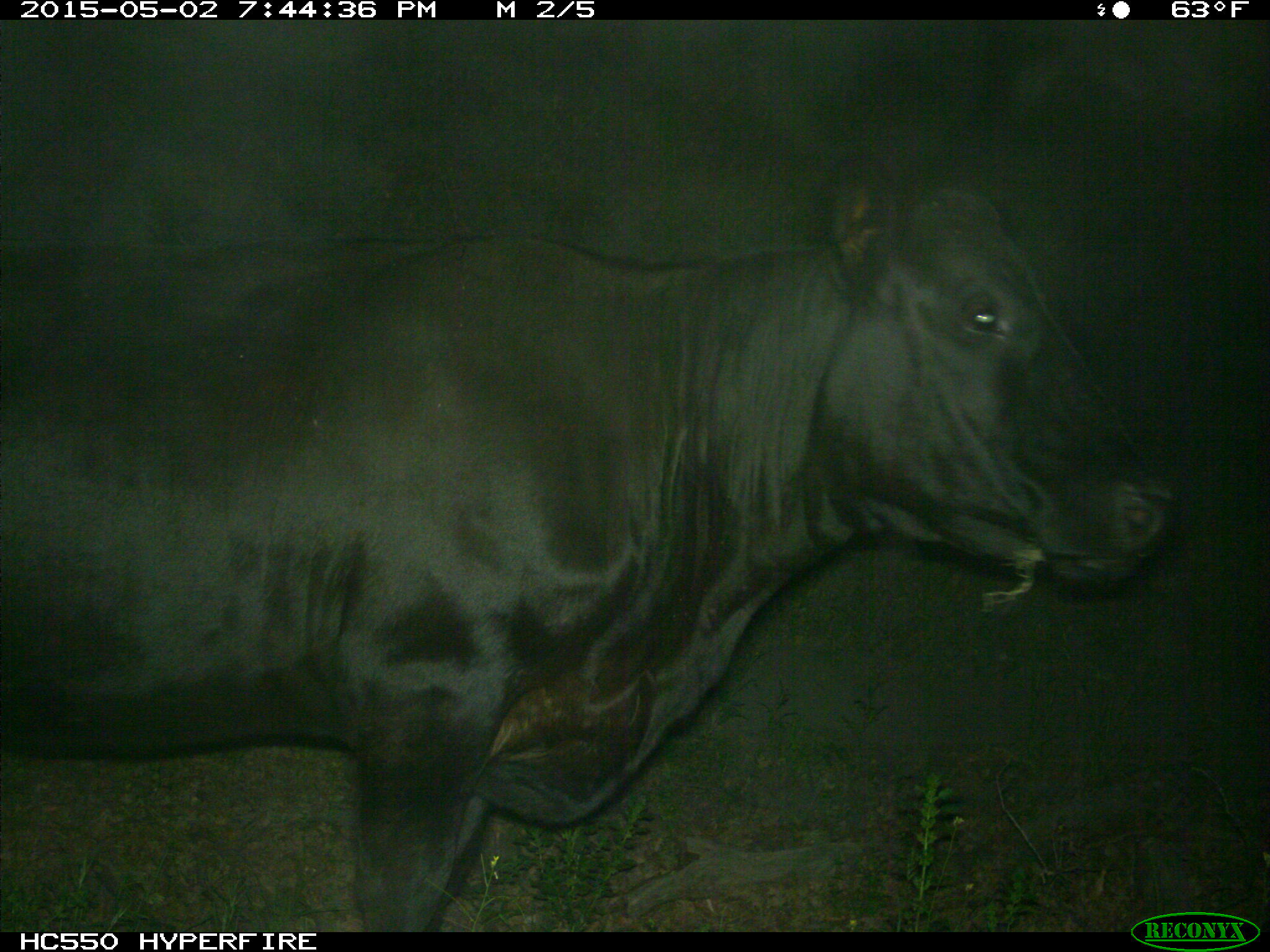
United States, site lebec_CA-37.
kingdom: Animalia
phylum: Chordata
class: Mammalia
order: Artiodactyla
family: Bovidae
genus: Bos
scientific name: Bos taurus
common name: domestic cow